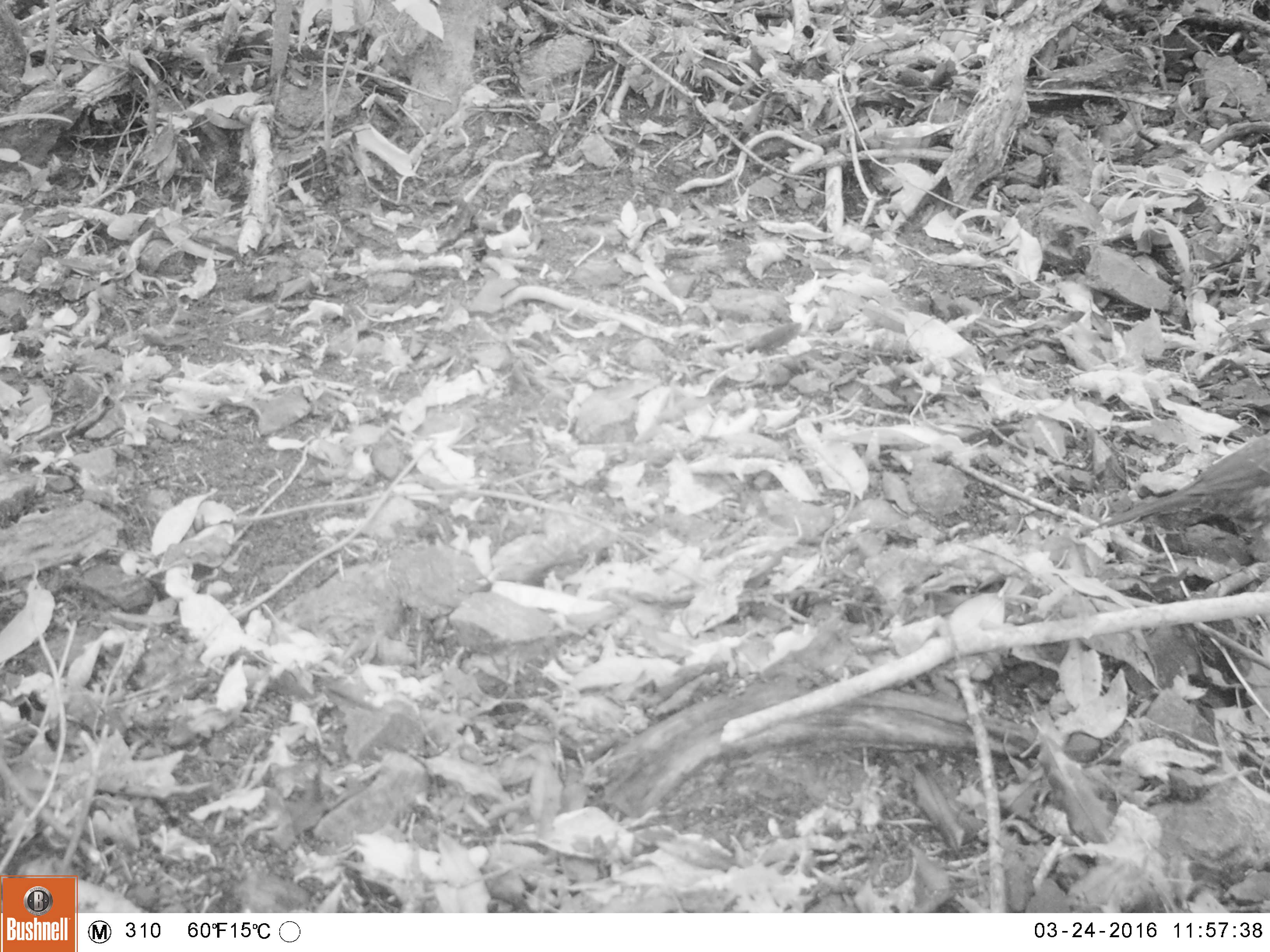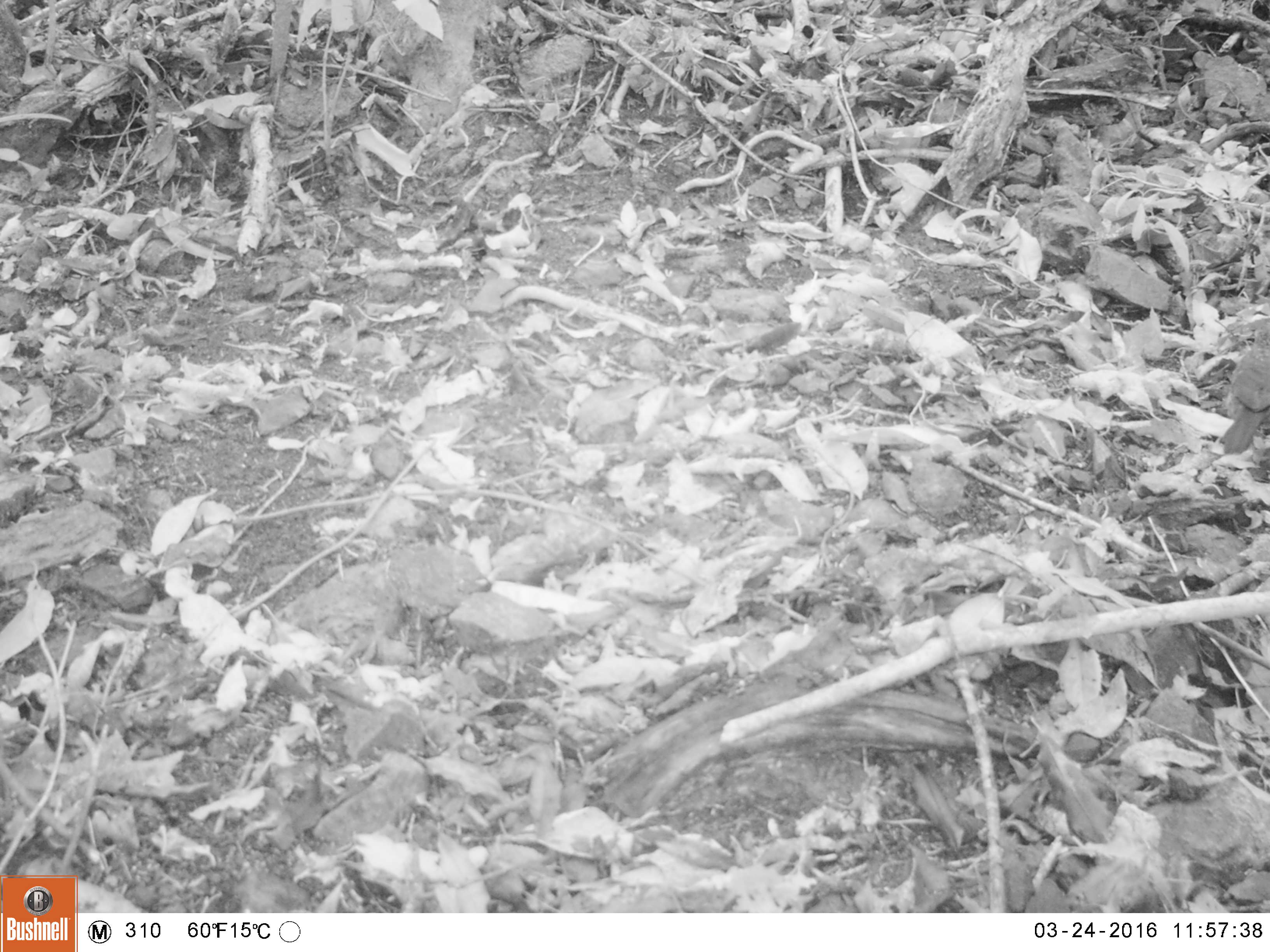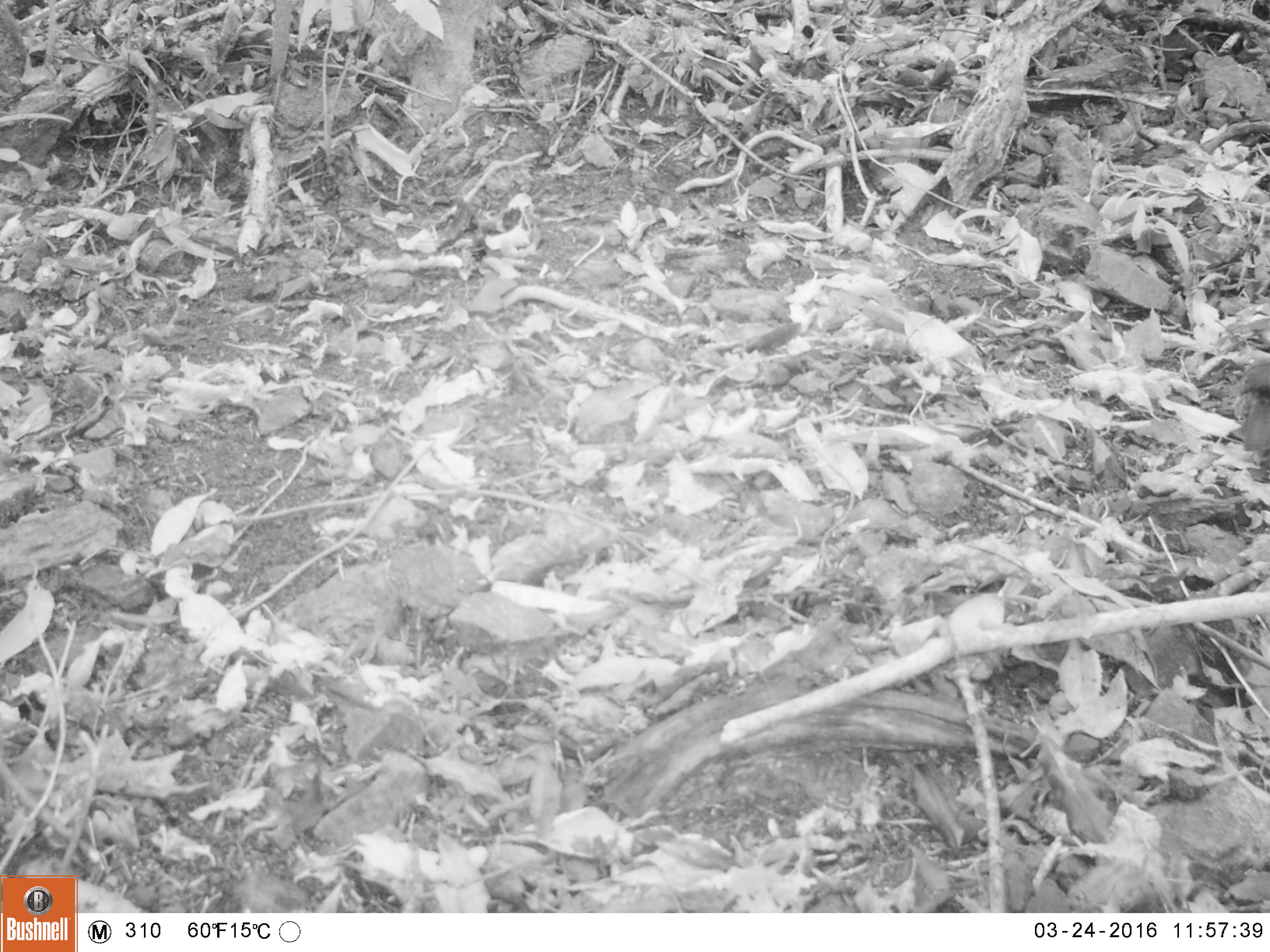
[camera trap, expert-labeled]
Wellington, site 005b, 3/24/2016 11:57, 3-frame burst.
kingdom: Animalia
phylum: Chordata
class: Aves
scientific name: Aves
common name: bird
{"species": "bird (Aves)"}